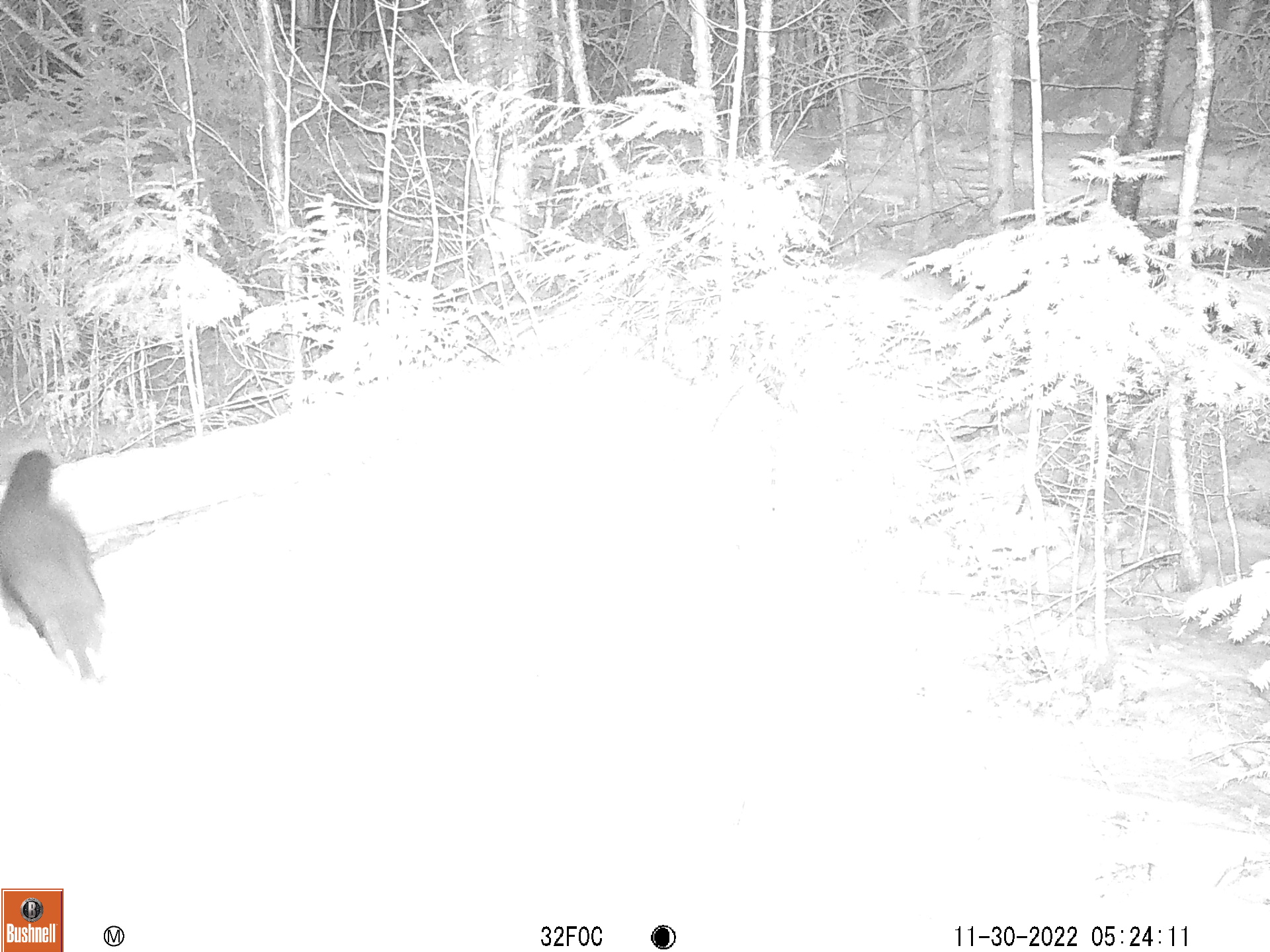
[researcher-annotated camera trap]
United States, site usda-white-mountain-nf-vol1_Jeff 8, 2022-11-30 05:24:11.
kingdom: Animalia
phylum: Chordata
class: Mammalia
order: Carnivora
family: Mustelidae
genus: Pekania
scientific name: Pekania pennanti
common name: fisher